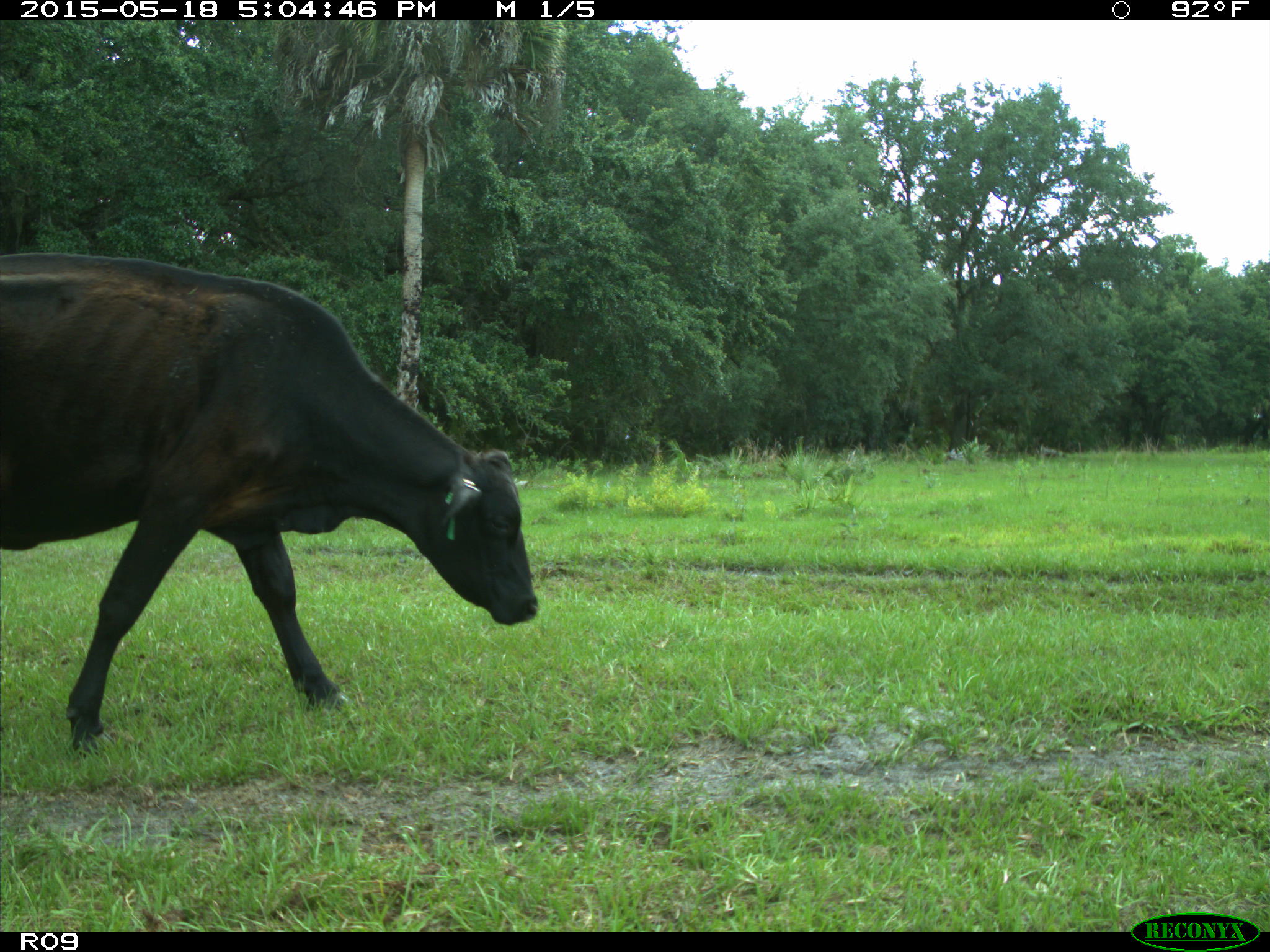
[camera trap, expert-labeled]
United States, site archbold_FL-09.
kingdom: Animalia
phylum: Chordata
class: Mammalia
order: Artiodactyla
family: Bovidae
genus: Bos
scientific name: Bos taurus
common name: domestic cow